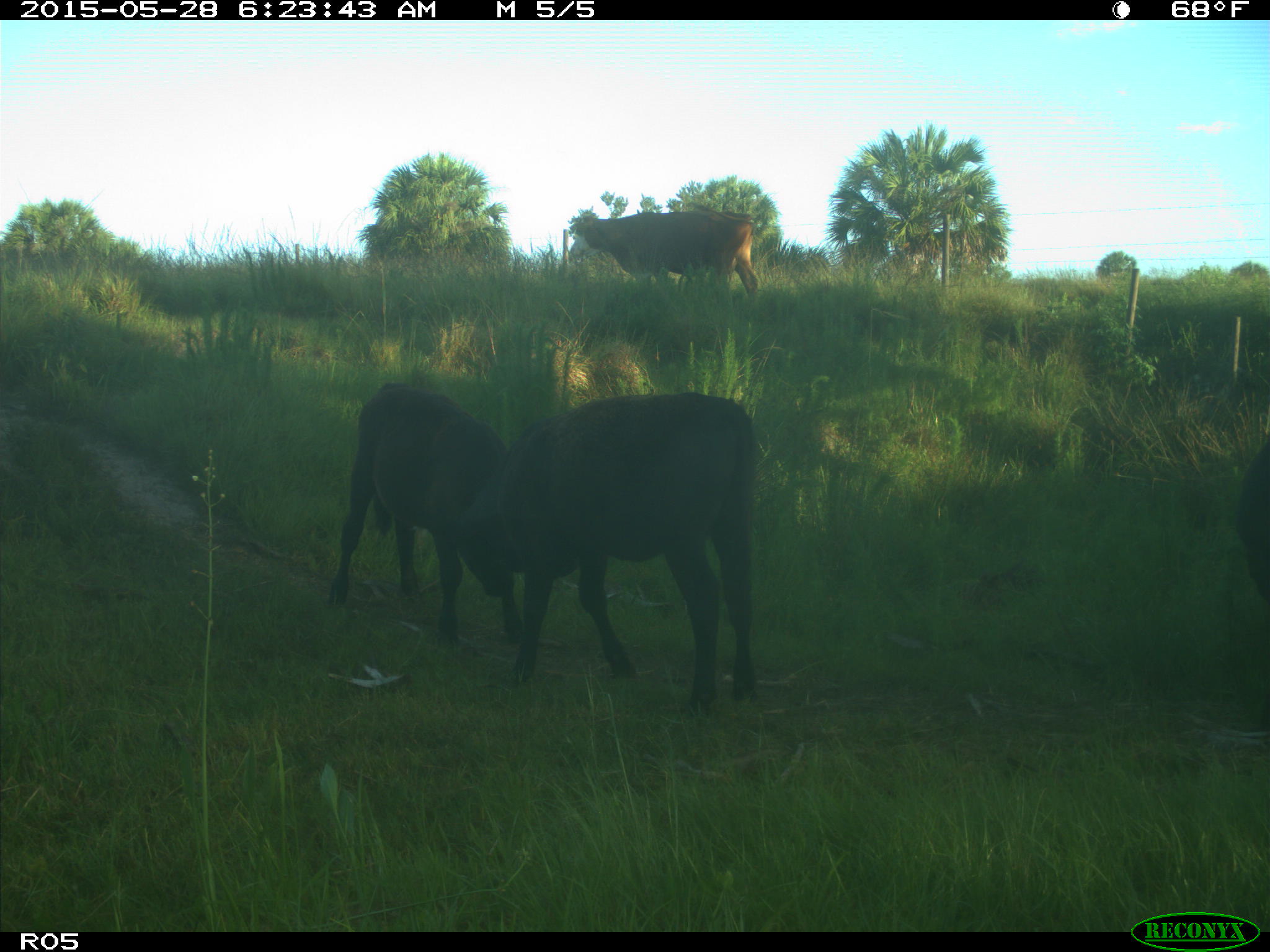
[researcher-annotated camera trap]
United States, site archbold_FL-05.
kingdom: Animalia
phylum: Chordata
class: Mammalia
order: Artiodactyla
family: Bovidae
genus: Bos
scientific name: Bos taurus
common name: domestic cow